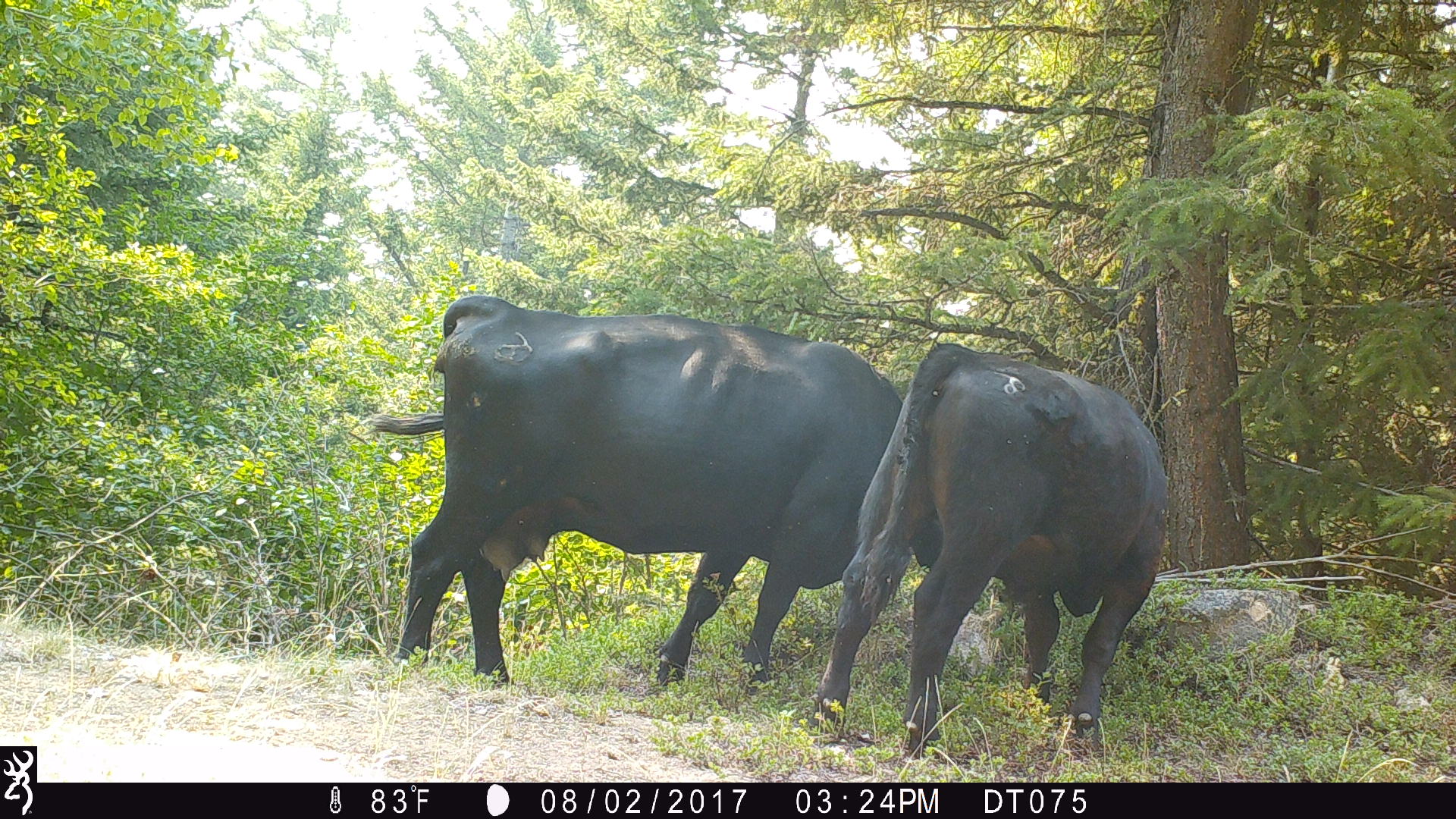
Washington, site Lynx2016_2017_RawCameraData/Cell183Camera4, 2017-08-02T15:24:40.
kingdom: Animalia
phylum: Chordata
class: Mammalia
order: Artiodactyla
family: Bovidae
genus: Bos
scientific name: Bos taurus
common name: domestic cattle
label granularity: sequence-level